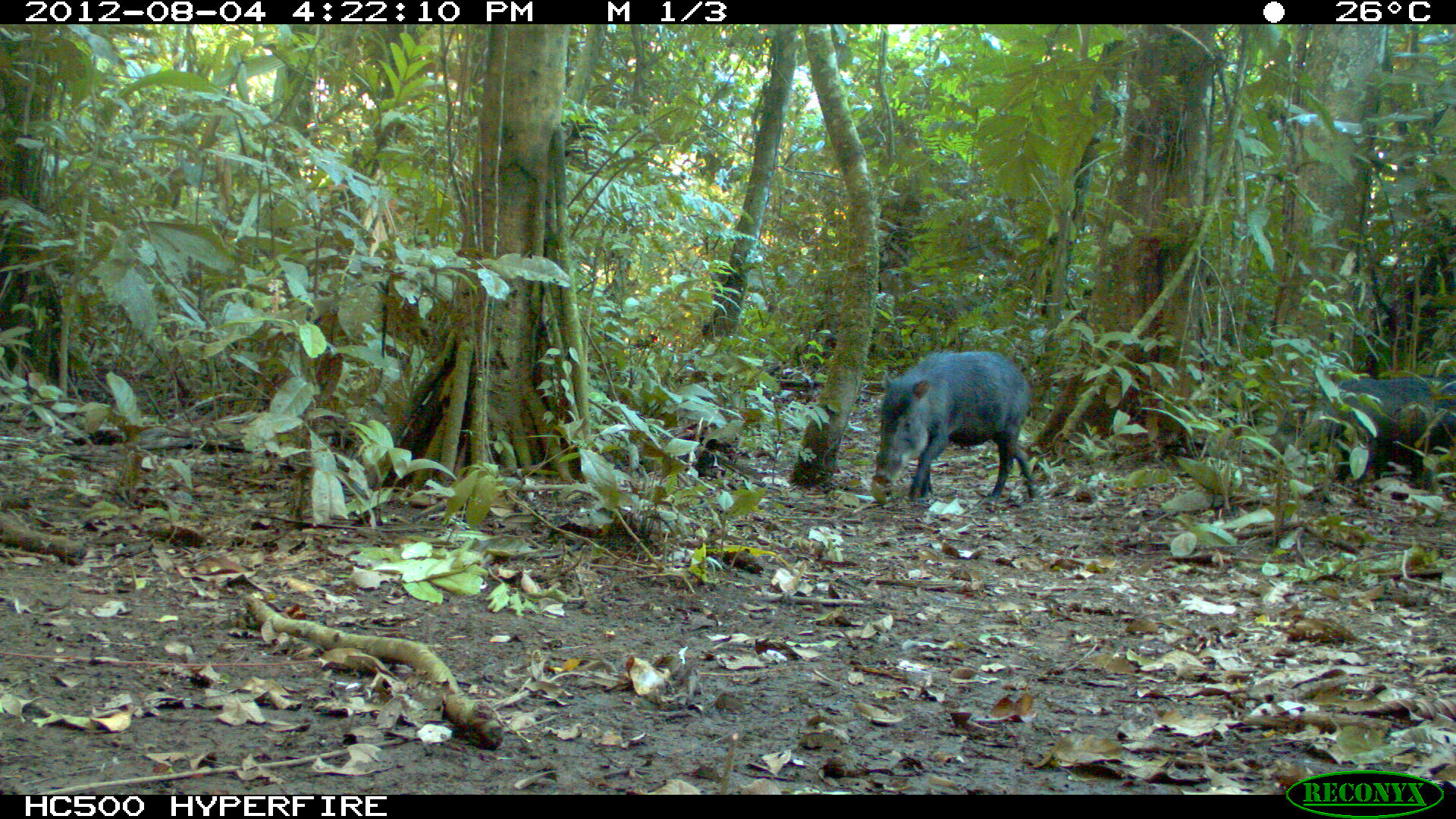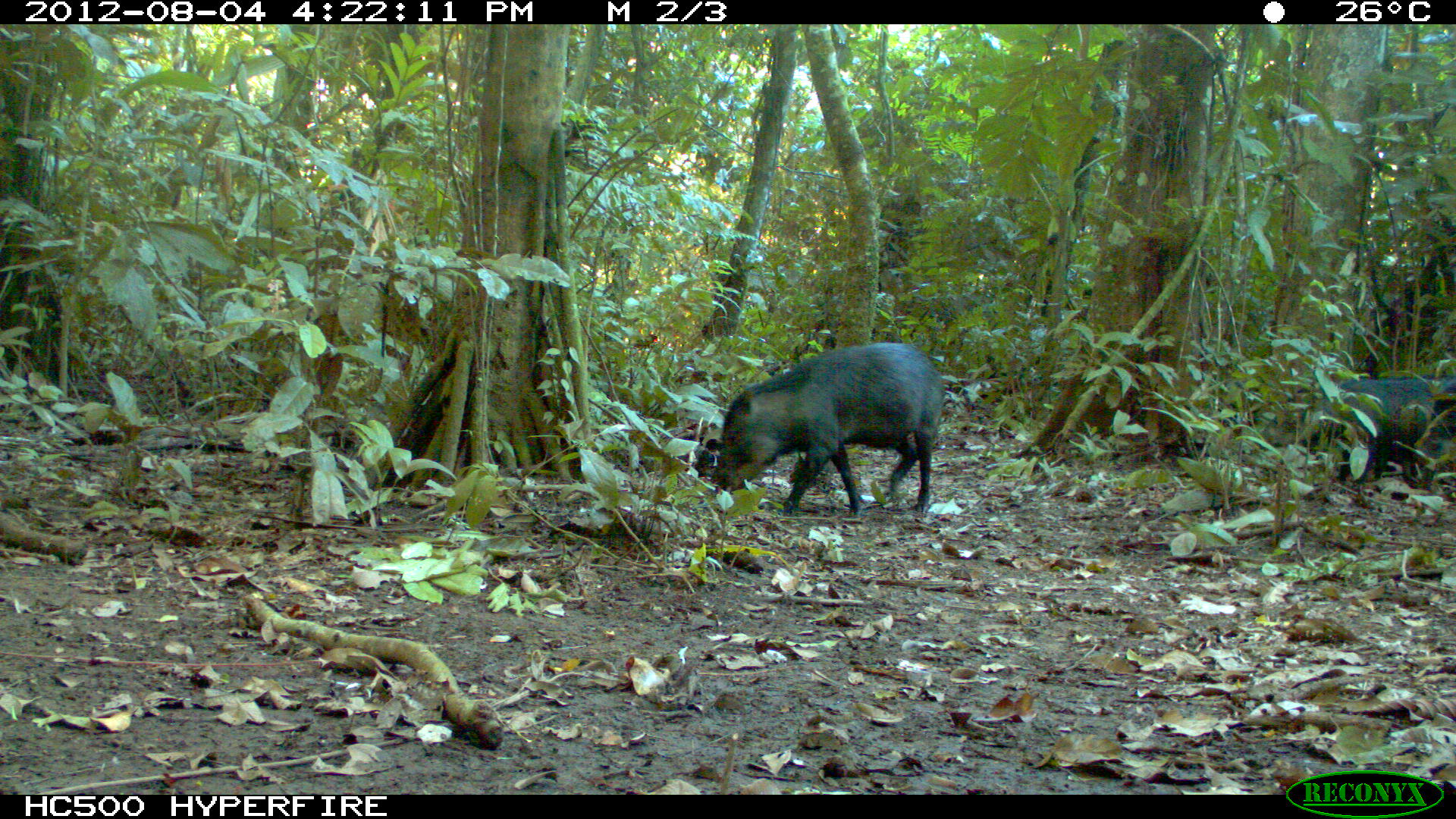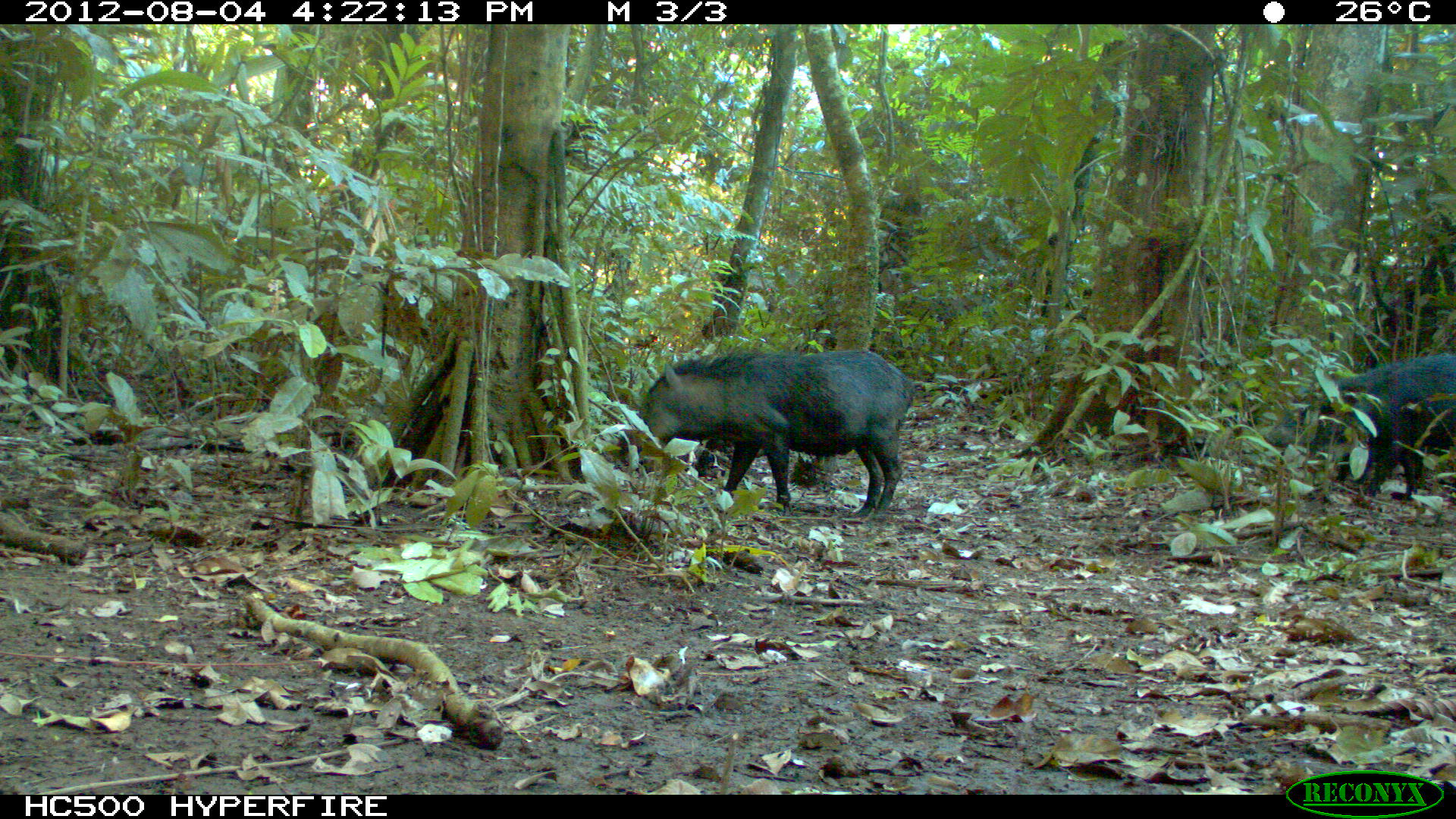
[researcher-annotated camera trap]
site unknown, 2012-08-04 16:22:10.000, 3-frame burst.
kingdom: Animalia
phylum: Chordata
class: Mammalia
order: Artiodactyla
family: Tayassuidae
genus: Tayassu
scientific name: Tayassu pecari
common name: white-lipped peccary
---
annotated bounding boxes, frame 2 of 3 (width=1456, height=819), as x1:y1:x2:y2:
tayassu pecari: 708:341:945:519; 1258:374:1432:488; 1434:379:1456:443